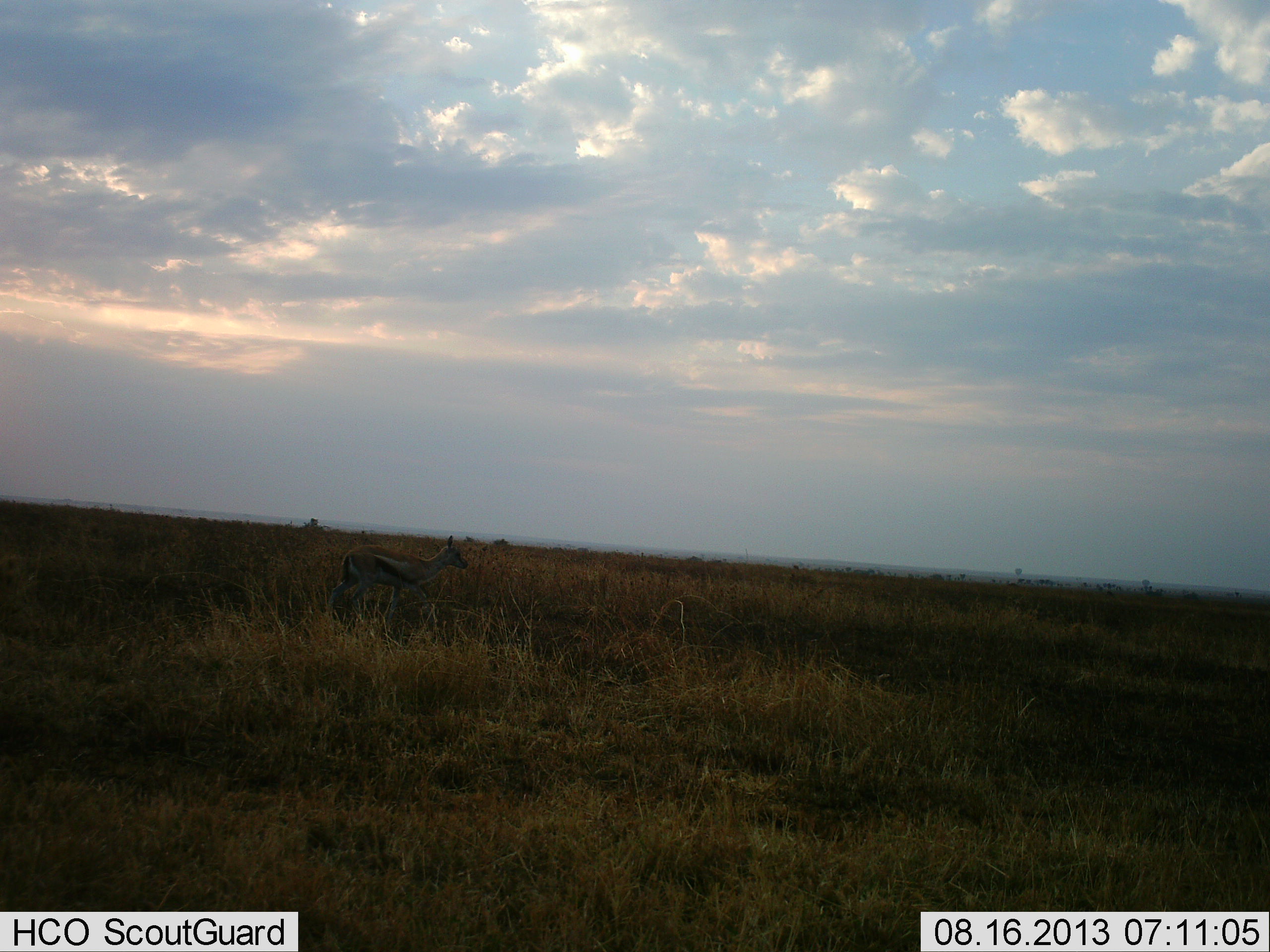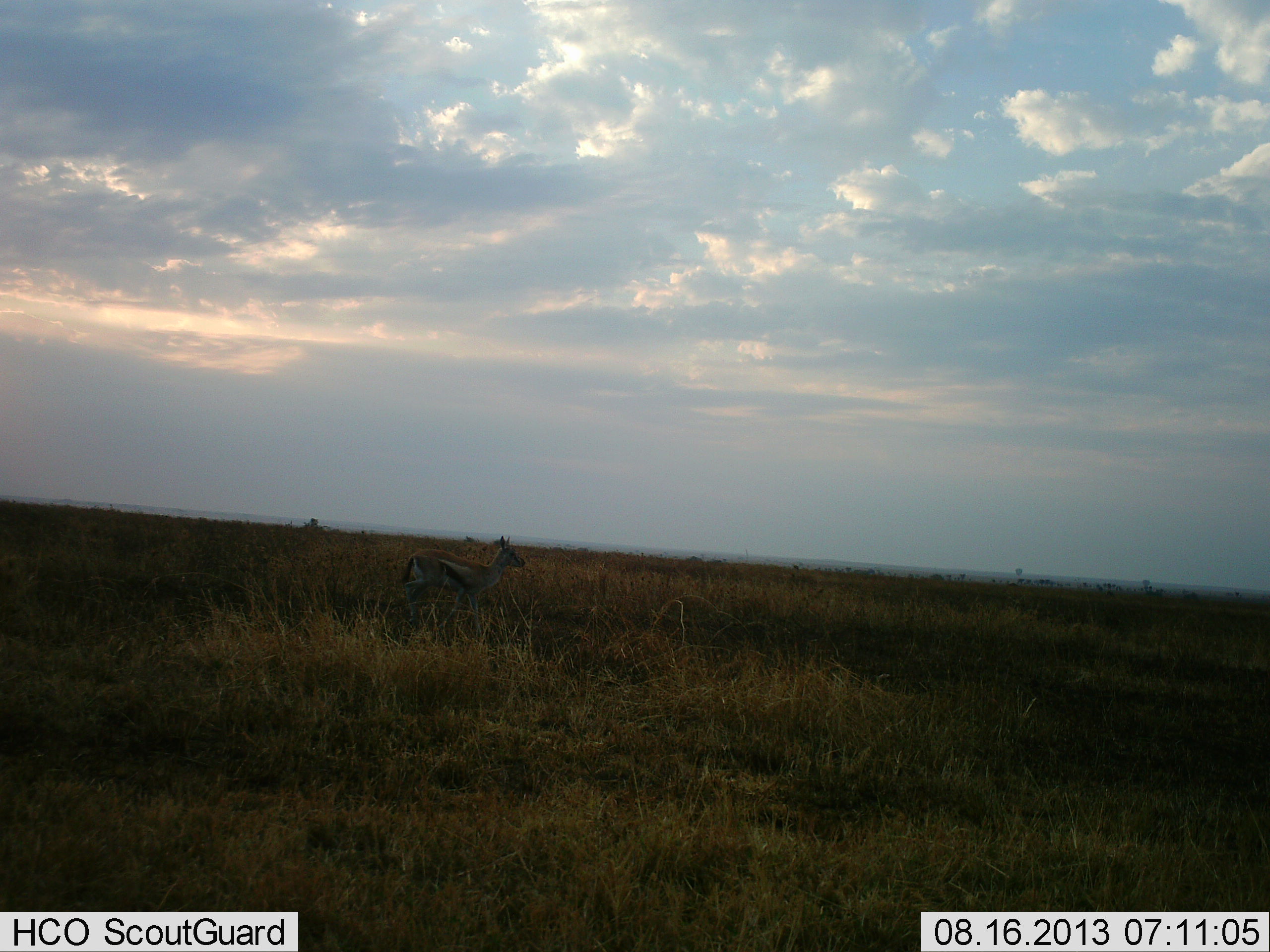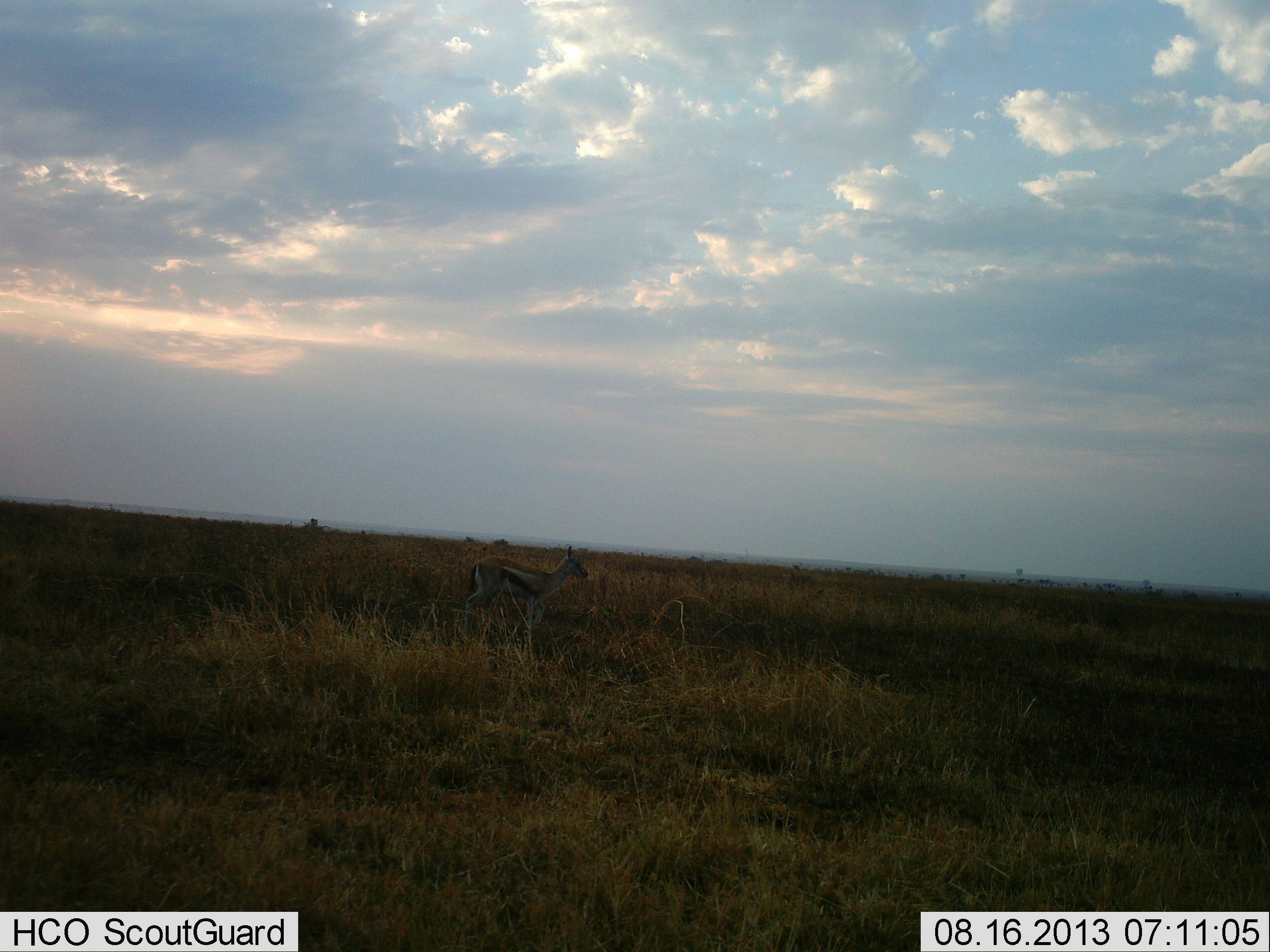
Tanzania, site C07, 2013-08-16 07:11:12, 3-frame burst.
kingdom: Animalia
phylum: Chordata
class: Mammalia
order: Artiodactyla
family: Bovidae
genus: Eudorcas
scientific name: Eudorcas thomsonii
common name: thomson's gazelle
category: gazellethomsons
Gazellethomsons (thomson's gazelle) (Eudorcas thomsonii), count 1. Behavior (volunteer vote fractions): standing 10%, resting 0%, moving 90%, interacting 0%. Young present (vote fraction): 0%. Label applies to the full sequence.